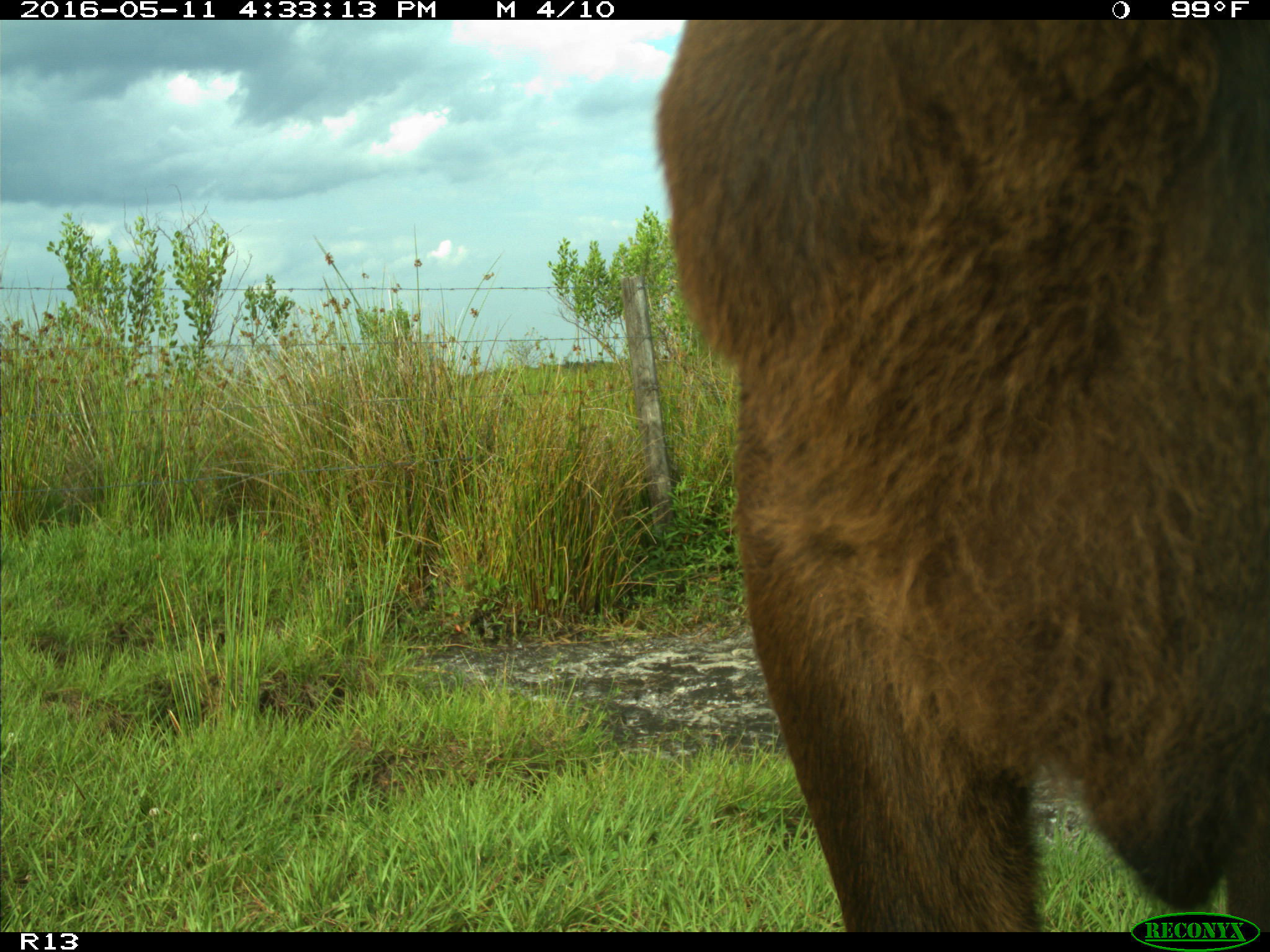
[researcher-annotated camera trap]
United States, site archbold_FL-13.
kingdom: Animalia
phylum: Chordata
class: Mammalia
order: Artiodactyla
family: Bovidae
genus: Bos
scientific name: Bos taurus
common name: domestic cow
Bos taurus (domestic cow).